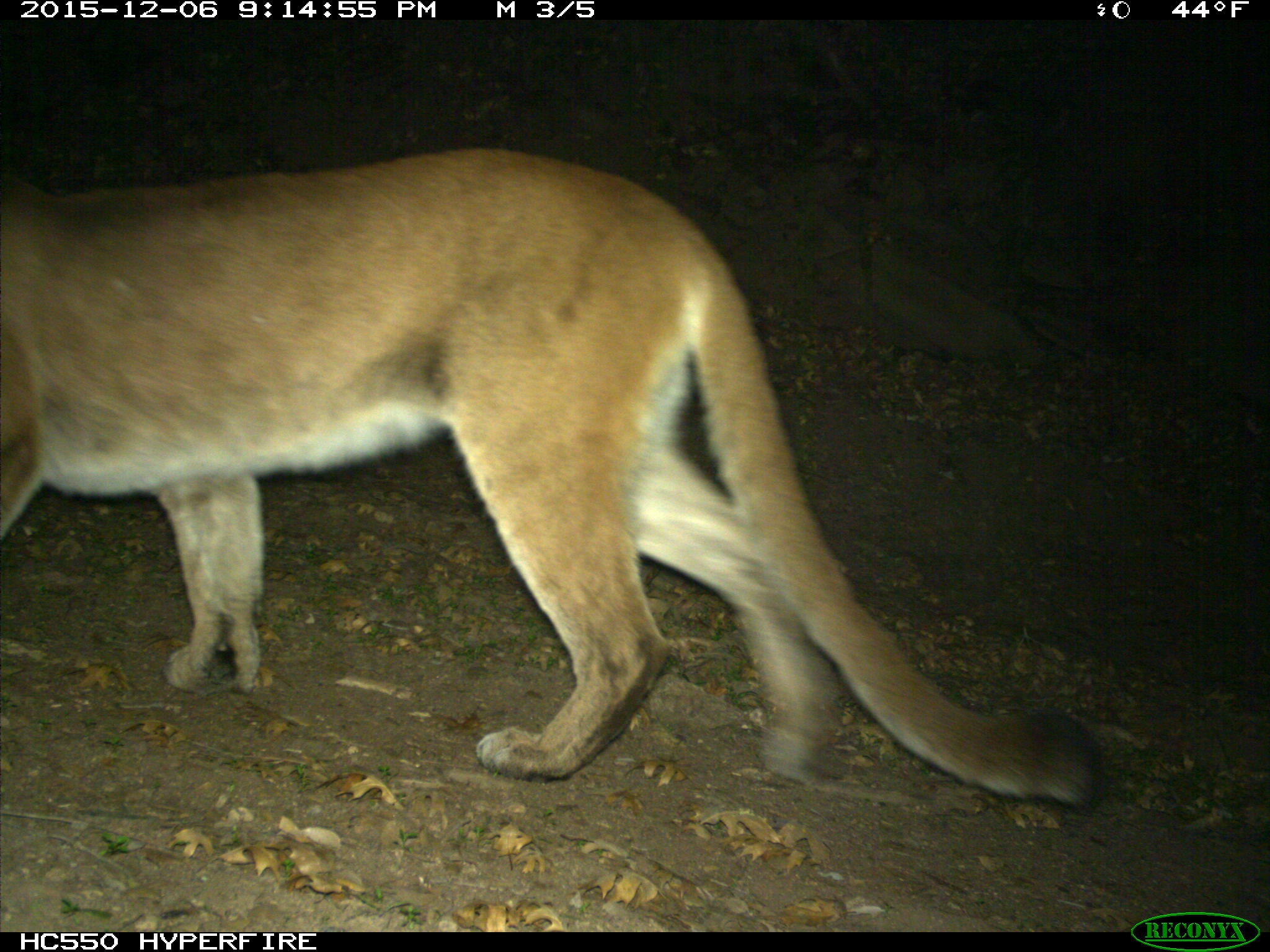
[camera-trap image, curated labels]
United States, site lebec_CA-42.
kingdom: Animalia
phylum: Chordata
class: Mammalia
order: Carnivora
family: Felidae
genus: Puma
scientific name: Puma concolor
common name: mountain lion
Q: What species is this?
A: Puma concolor (mountain lion).